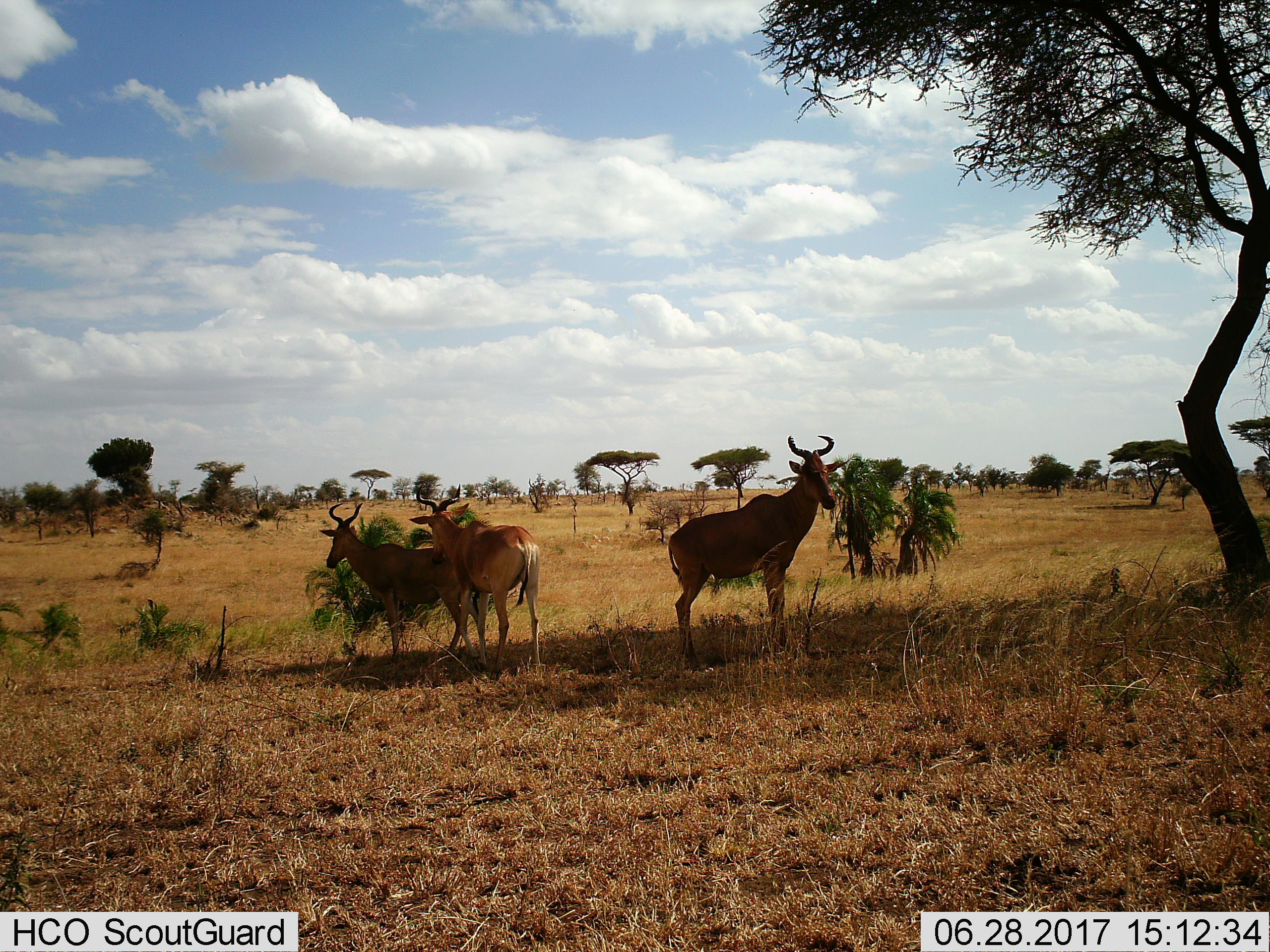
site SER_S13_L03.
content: unidentified animal